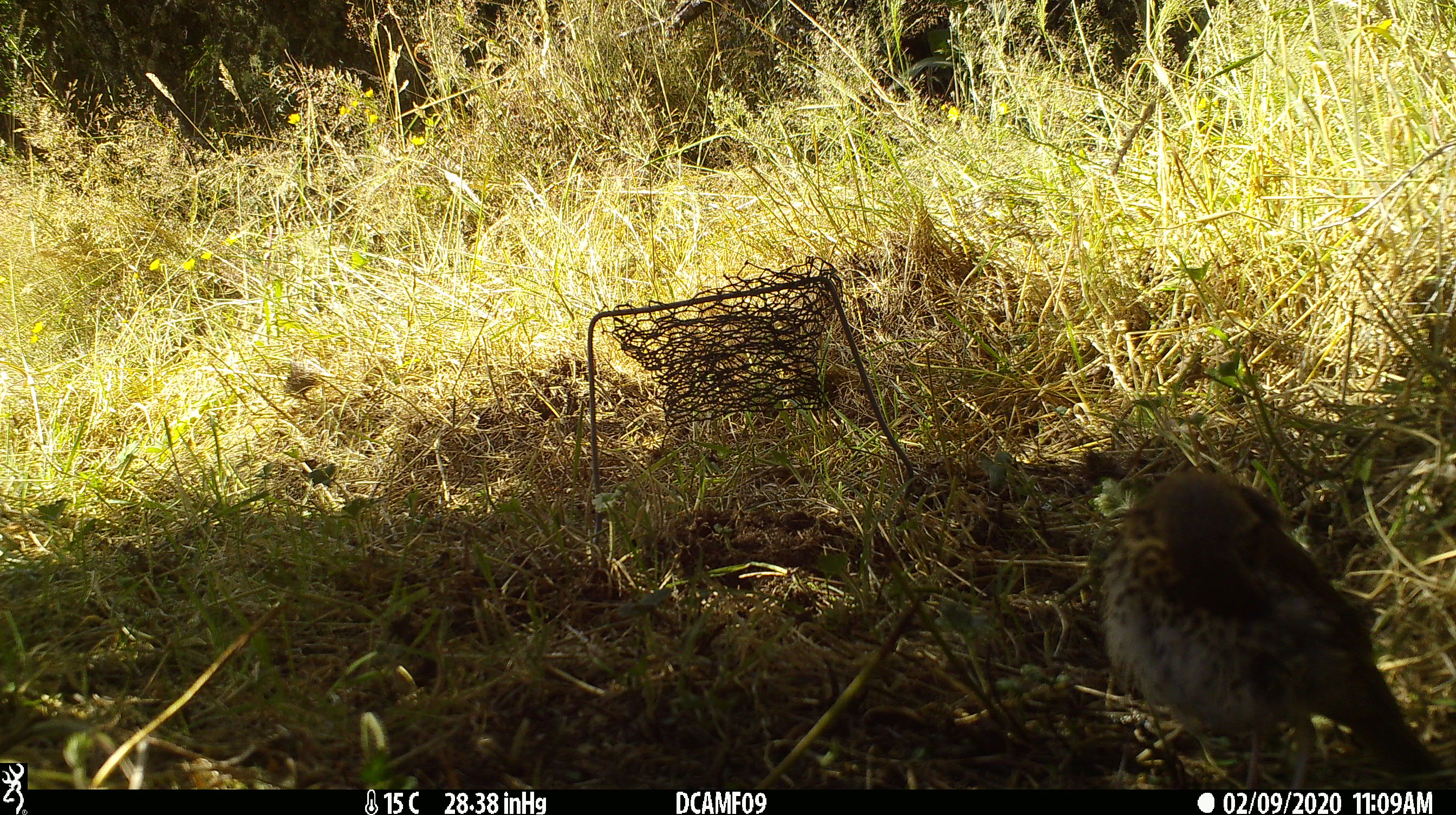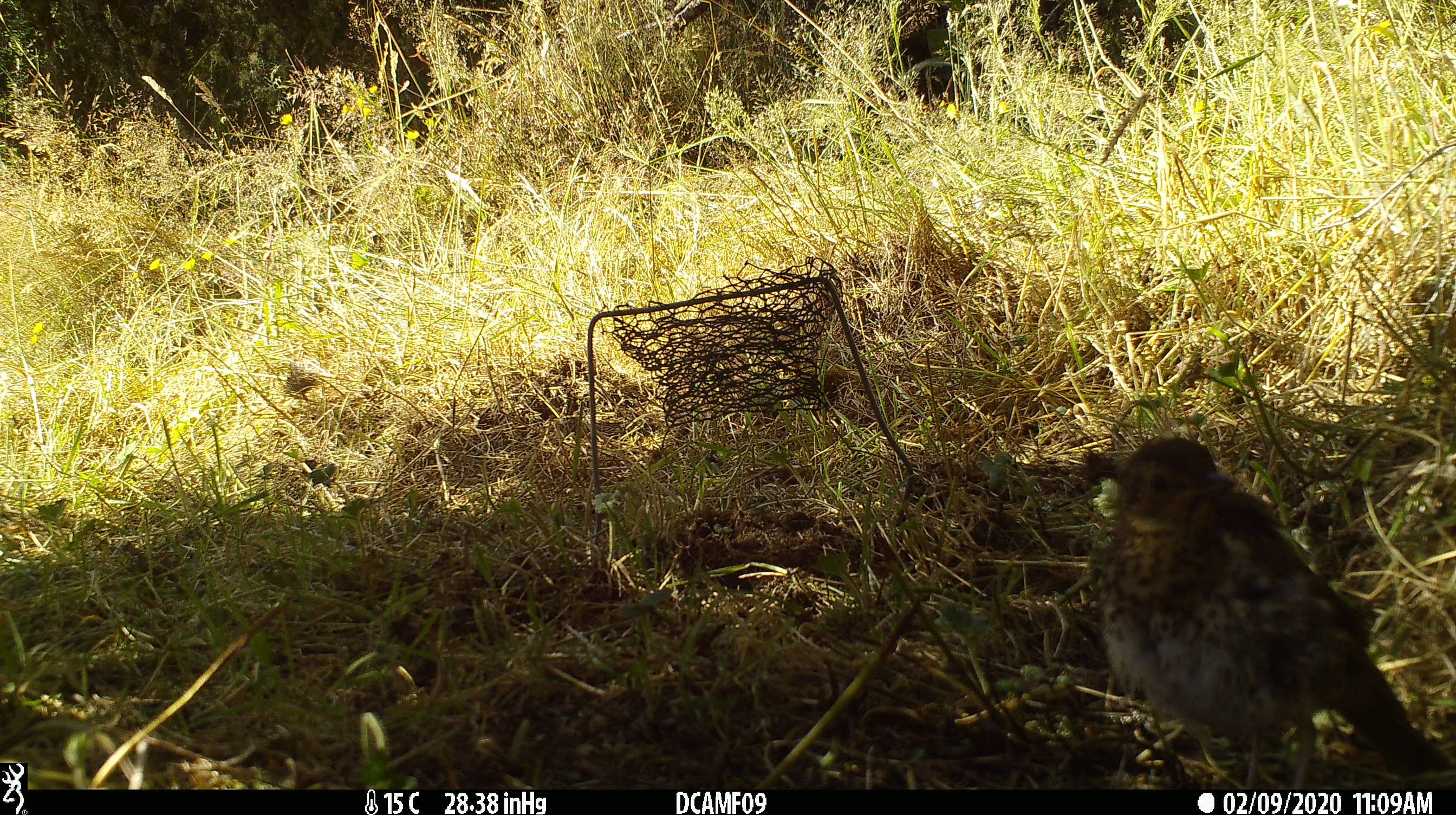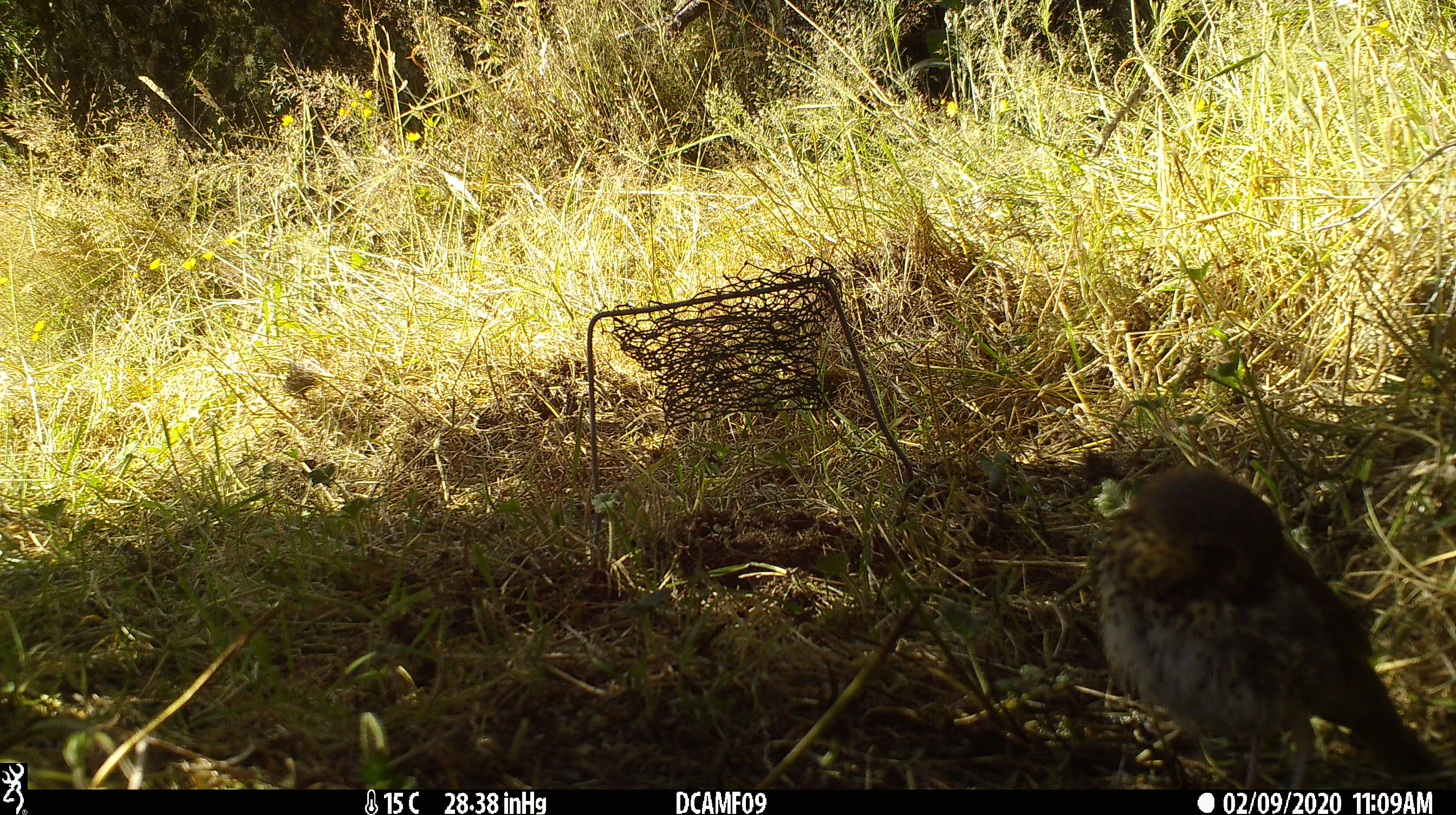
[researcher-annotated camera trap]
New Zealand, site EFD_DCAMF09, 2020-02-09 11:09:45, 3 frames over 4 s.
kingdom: Animalia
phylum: Chordata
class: Aves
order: Passeriformes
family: Turdidae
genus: Turdus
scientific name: Turdus philomelos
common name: song thrush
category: thrush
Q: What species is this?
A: Thrush (song thrush) (Turdus philomelos).